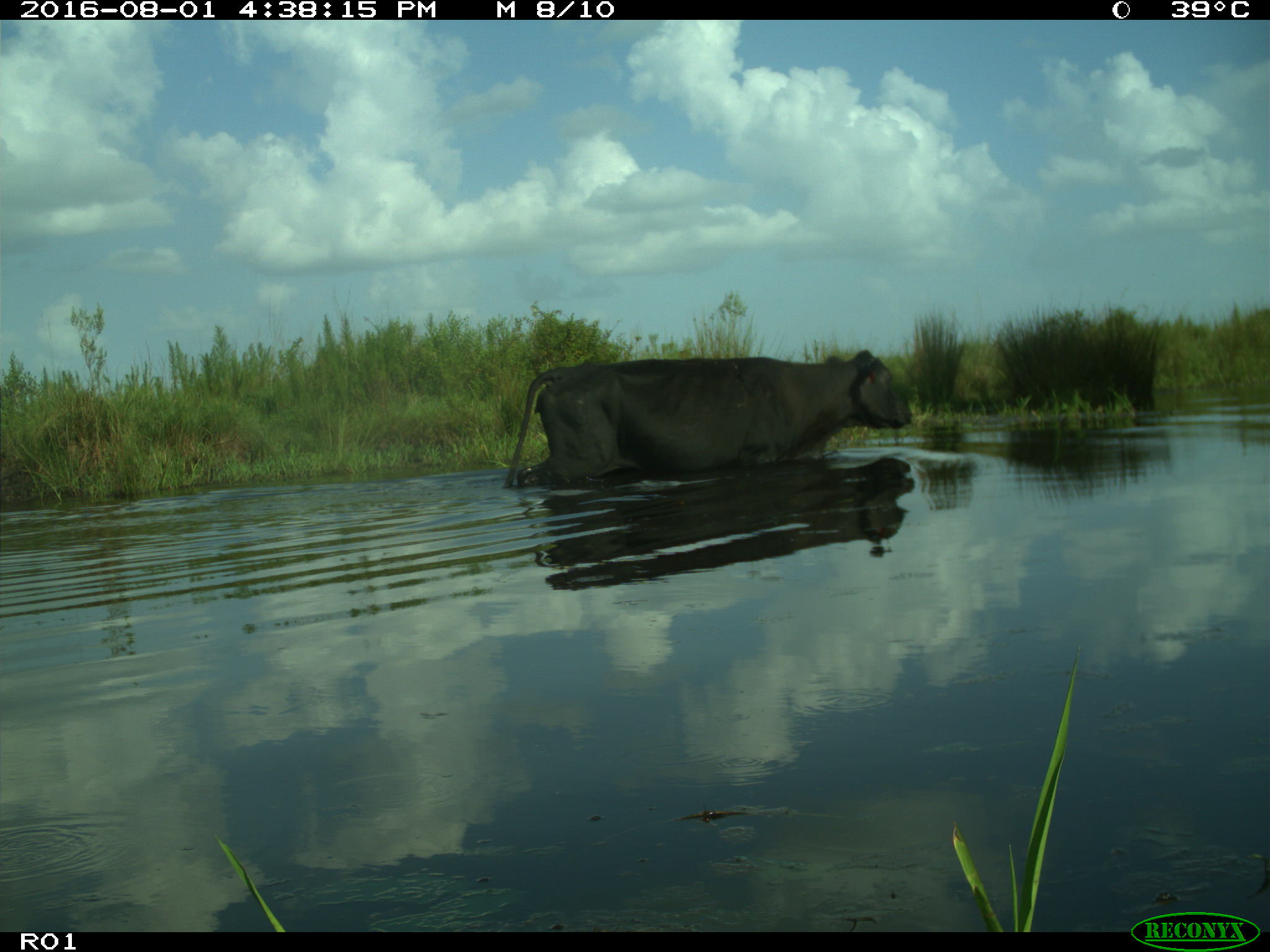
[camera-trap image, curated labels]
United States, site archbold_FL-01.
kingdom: Animalia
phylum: Chordata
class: Mammalia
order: Artiodactyla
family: Bovidae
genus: Bos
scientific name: Bos taurus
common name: domestic cow